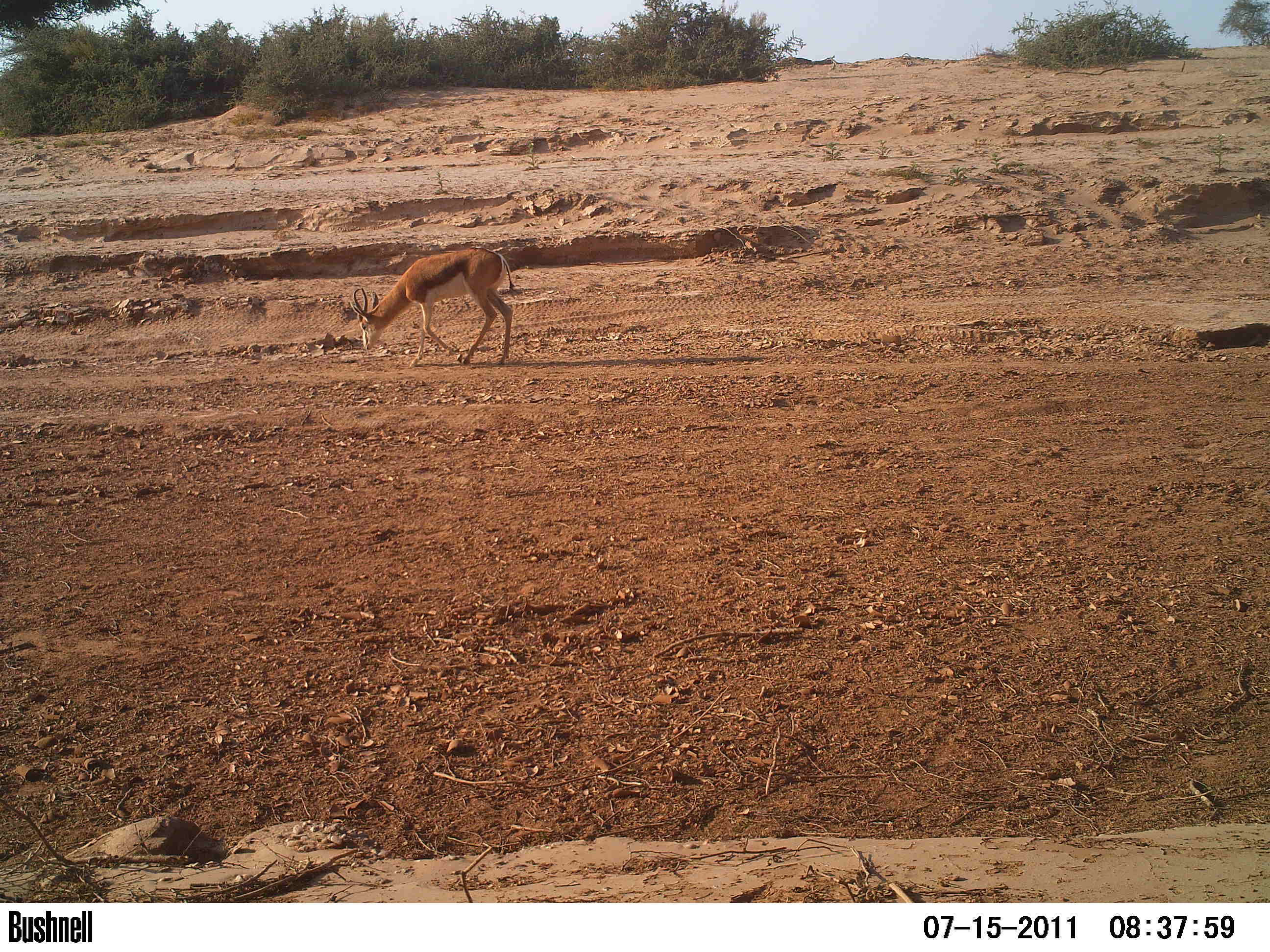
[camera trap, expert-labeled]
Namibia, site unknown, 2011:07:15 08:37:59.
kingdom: Animalia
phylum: Chordata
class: Mammalia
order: Artiodactyla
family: Bovidae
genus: Antidorcas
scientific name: Antidorcas marsupialis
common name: springbok